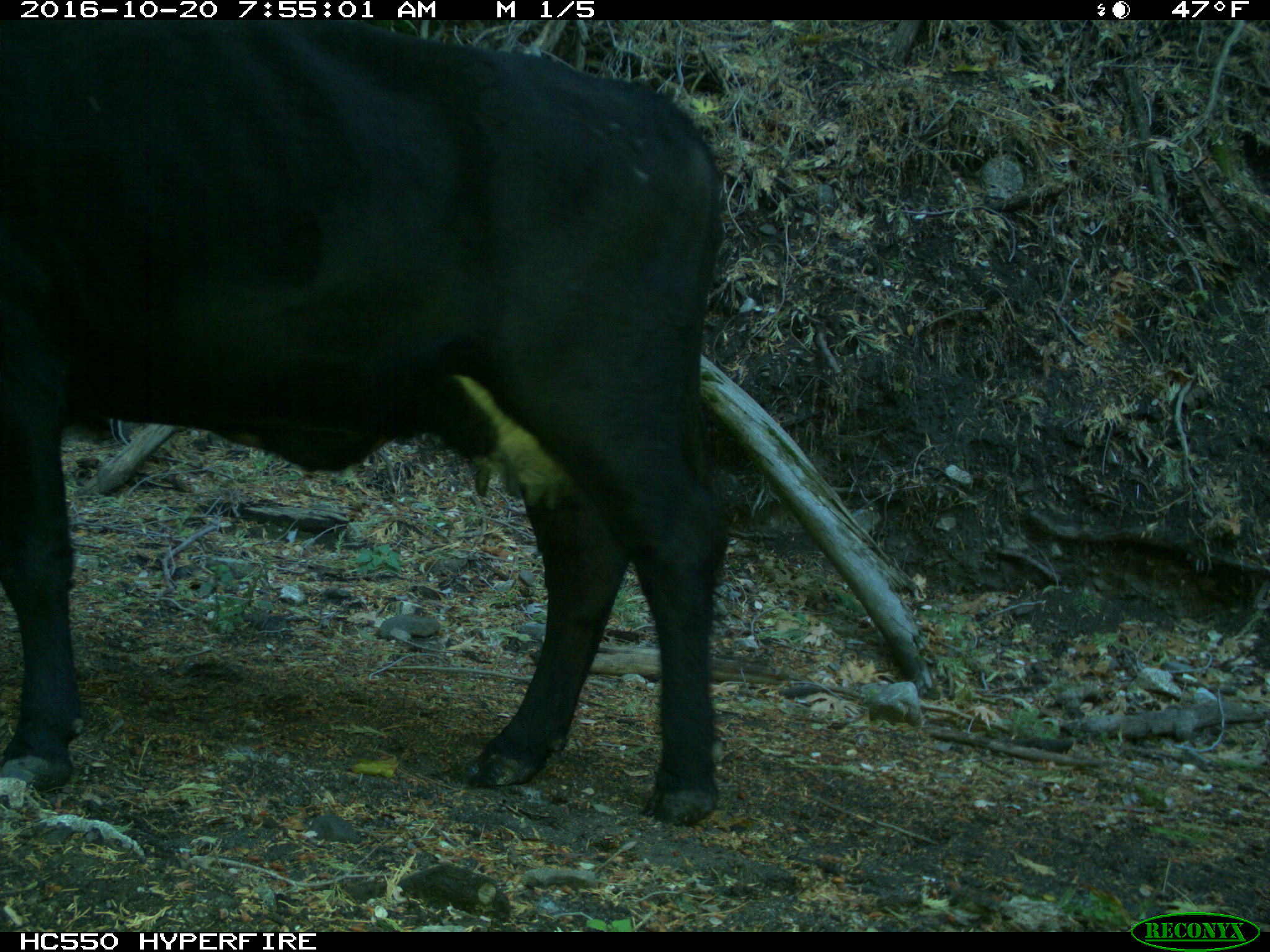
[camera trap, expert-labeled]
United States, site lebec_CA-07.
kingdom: Animalia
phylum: Chordata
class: Mammalia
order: Artiodactyla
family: Bovidae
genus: Bos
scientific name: Bos taurus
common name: domestic cow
Bos taurus (domestic cow).